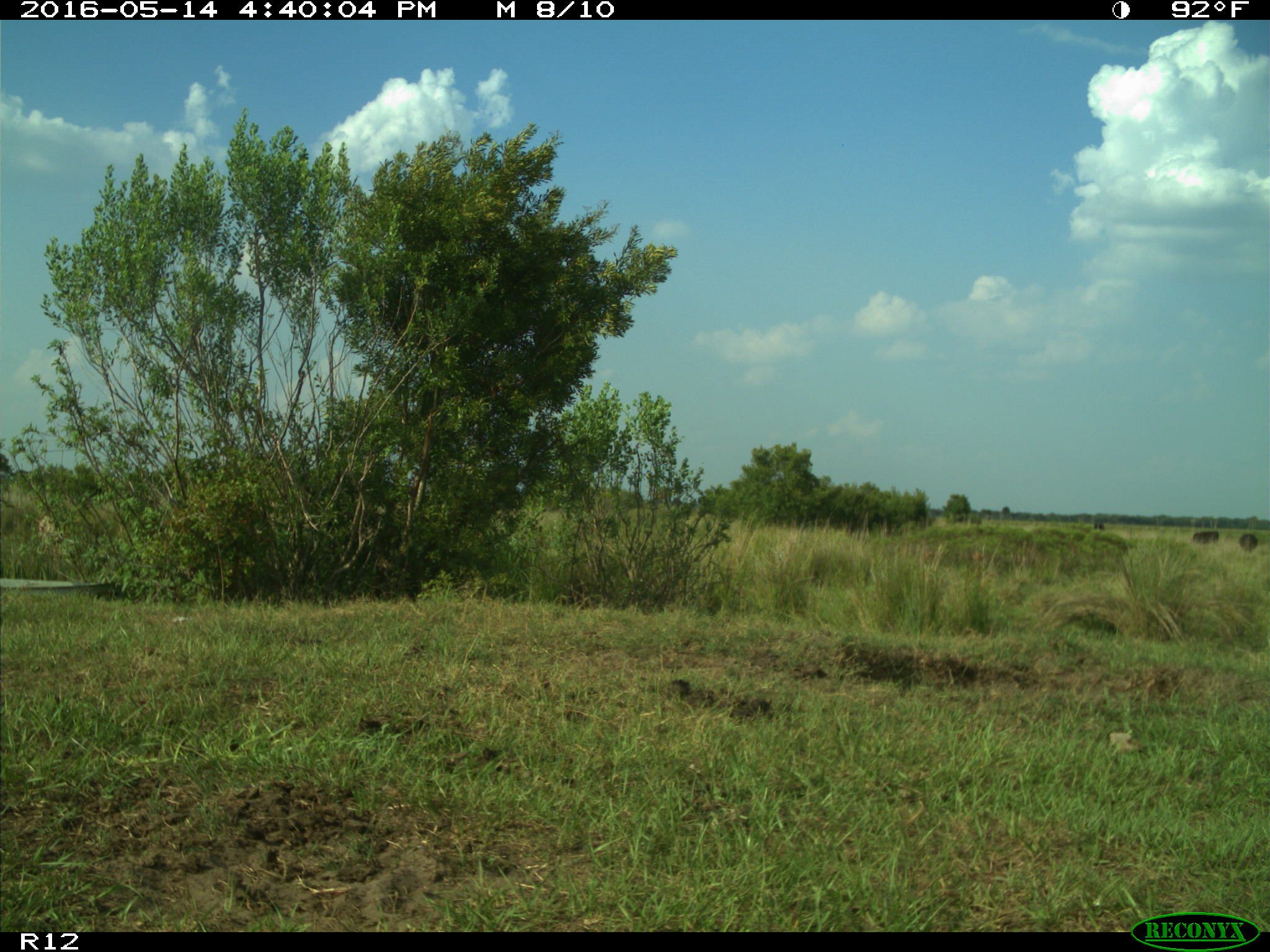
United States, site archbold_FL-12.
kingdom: Animalia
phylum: Chordata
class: Mammalia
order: Artiodactyla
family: Bovidae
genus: Bos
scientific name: Bos taurus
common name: domestic cow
Bos taurus (domestic cow).